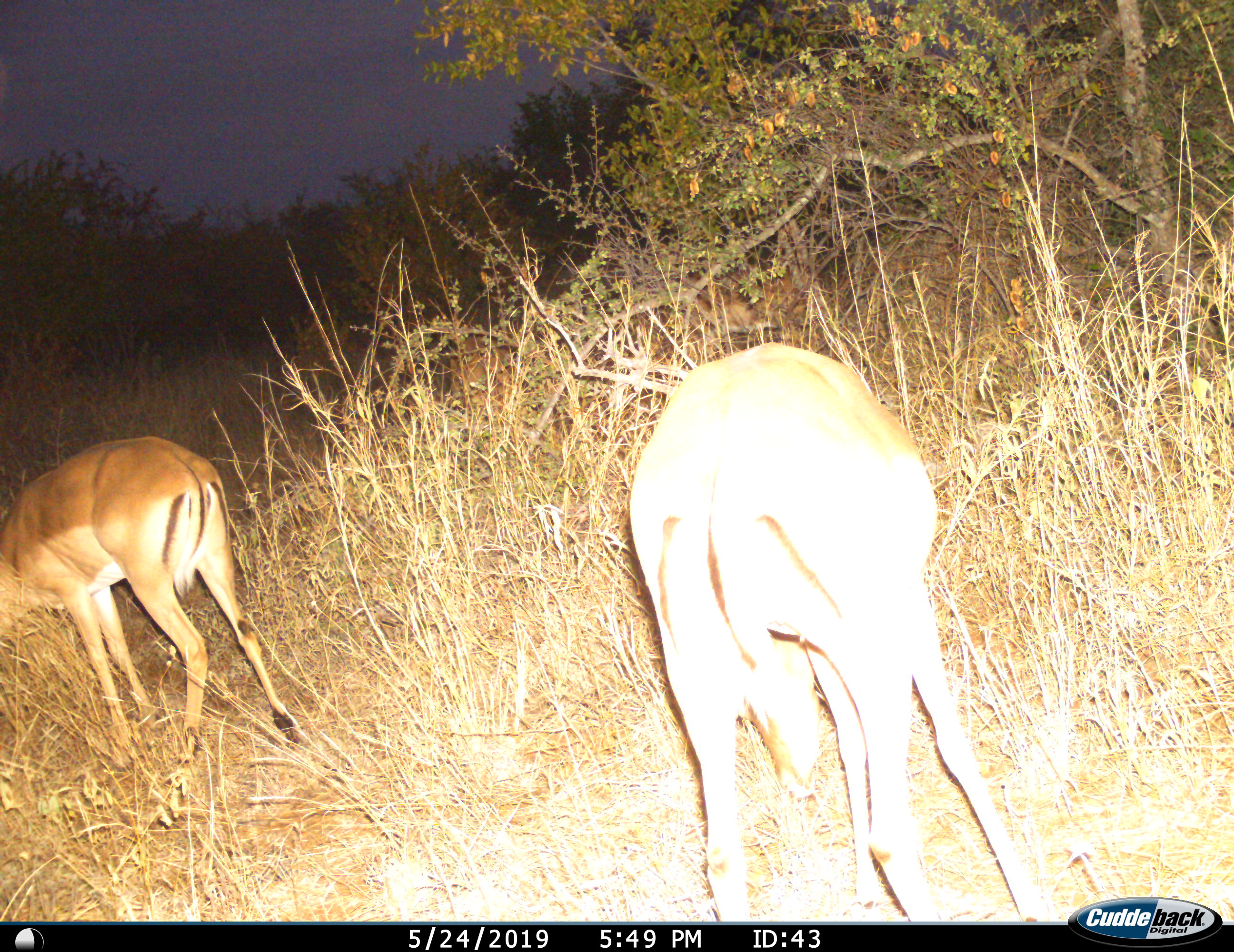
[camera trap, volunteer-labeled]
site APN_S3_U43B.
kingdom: Animalia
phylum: Chordata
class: Mammalia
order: Artiodactyla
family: Bovidae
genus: Aepyceros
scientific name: Aepyceros melampus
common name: impala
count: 2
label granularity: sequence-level